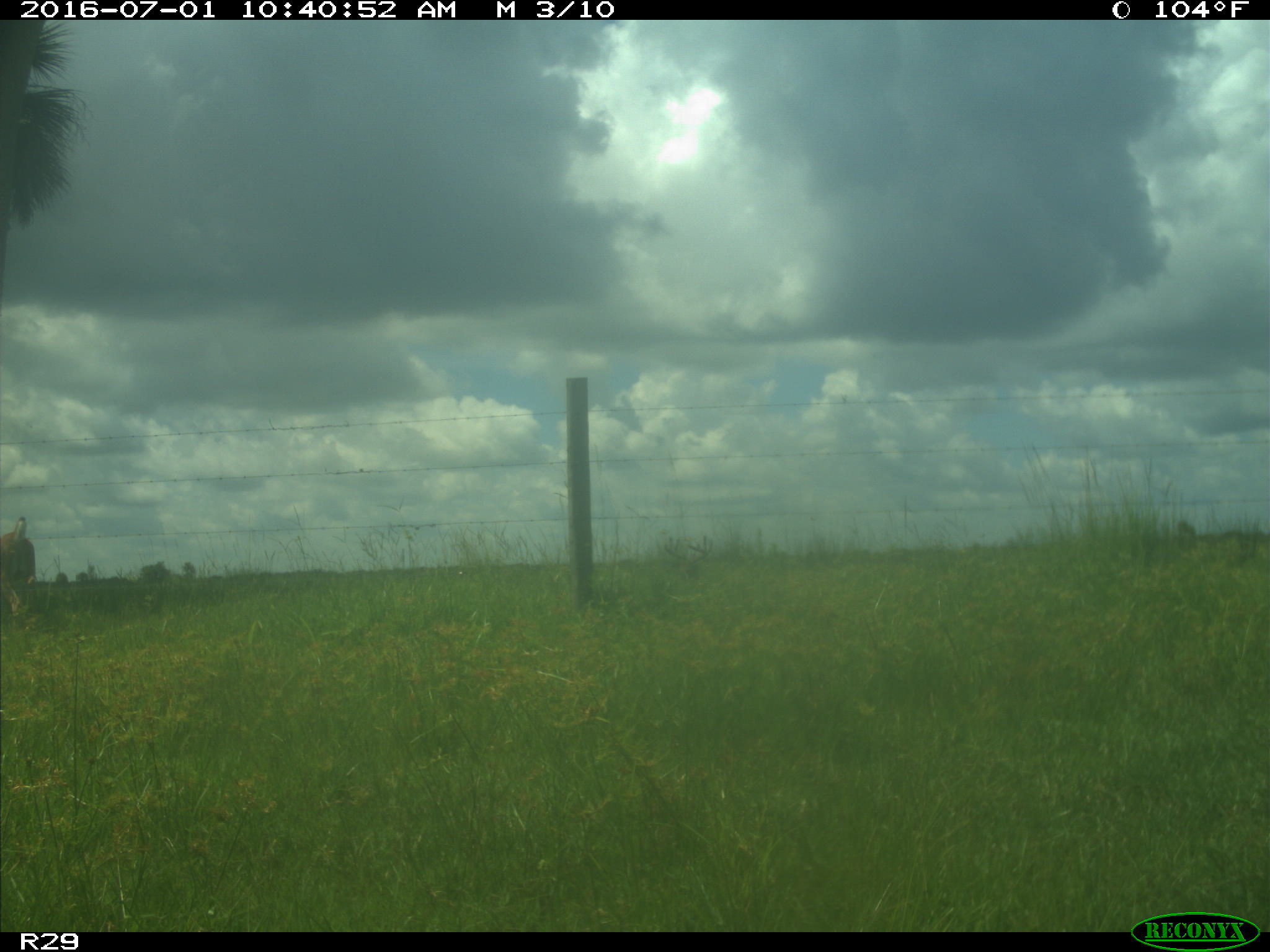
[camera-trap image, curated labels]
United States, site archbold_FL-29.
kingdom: Animalia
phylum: Chordata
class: Mammalia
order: Artiodactyla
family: Cervidae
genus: Odocoileus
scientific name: Odocoileus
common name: deer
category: unidentified deer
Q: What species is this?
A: Unidentified deer (deer) (Odocoileus).